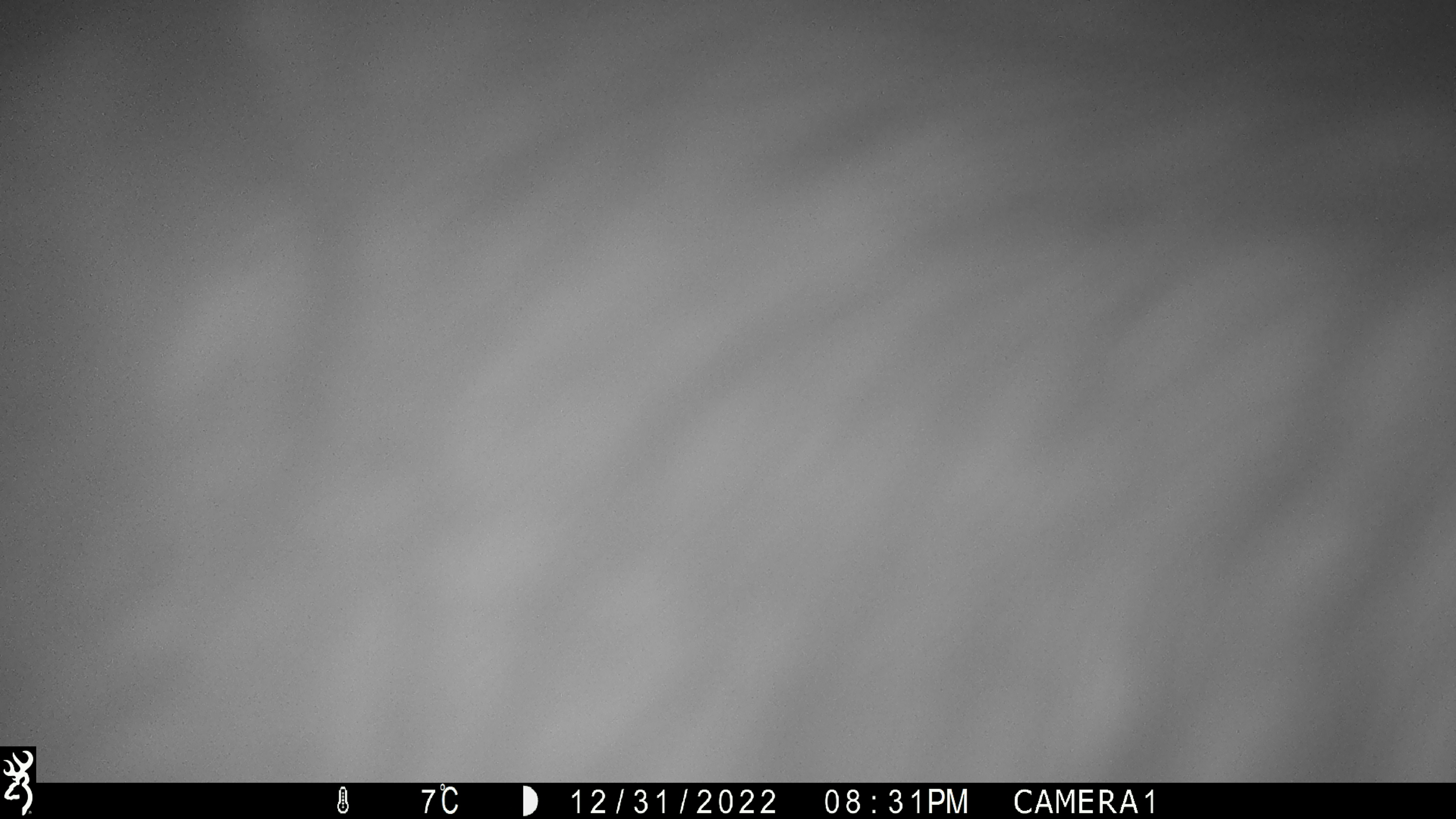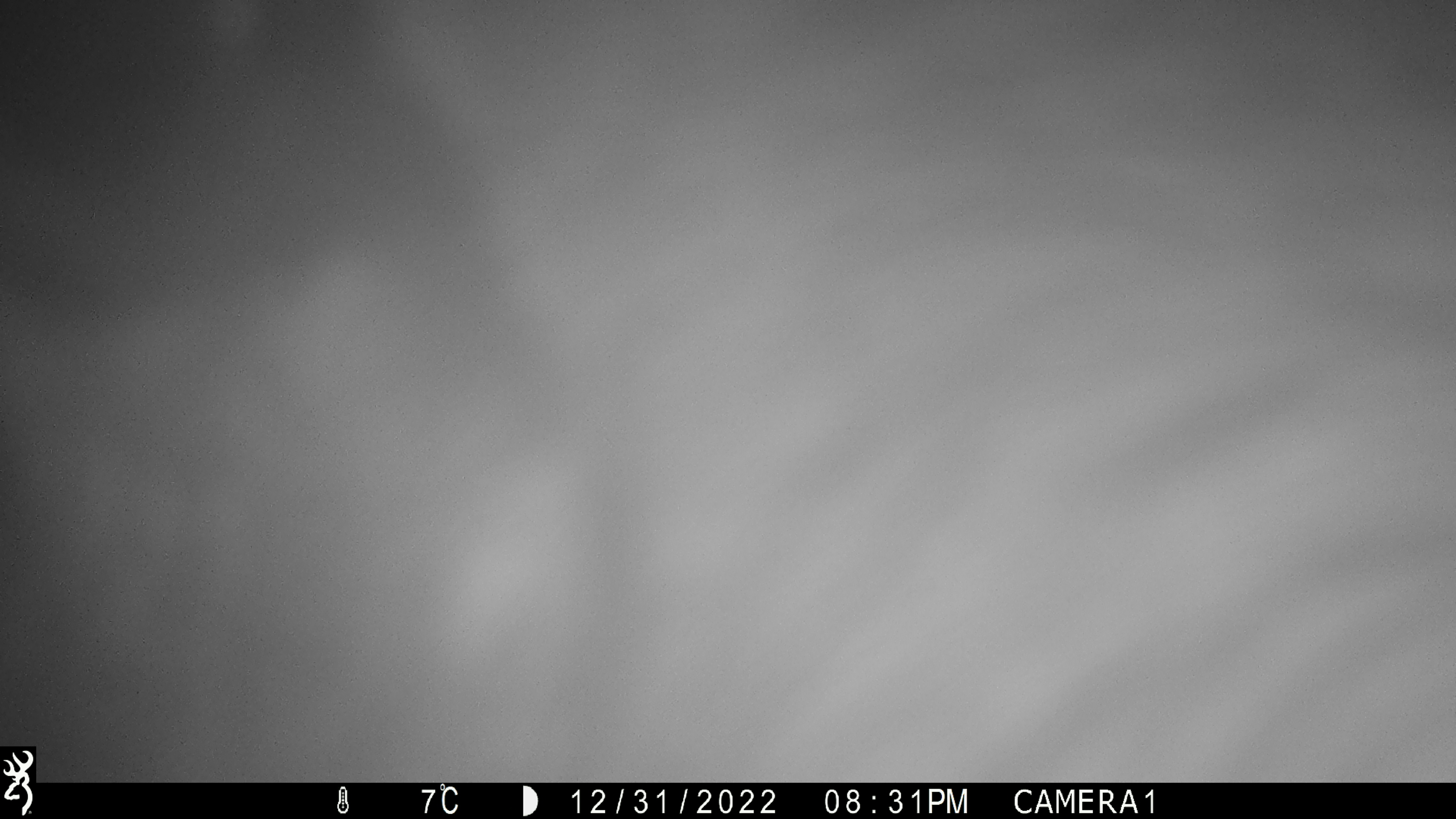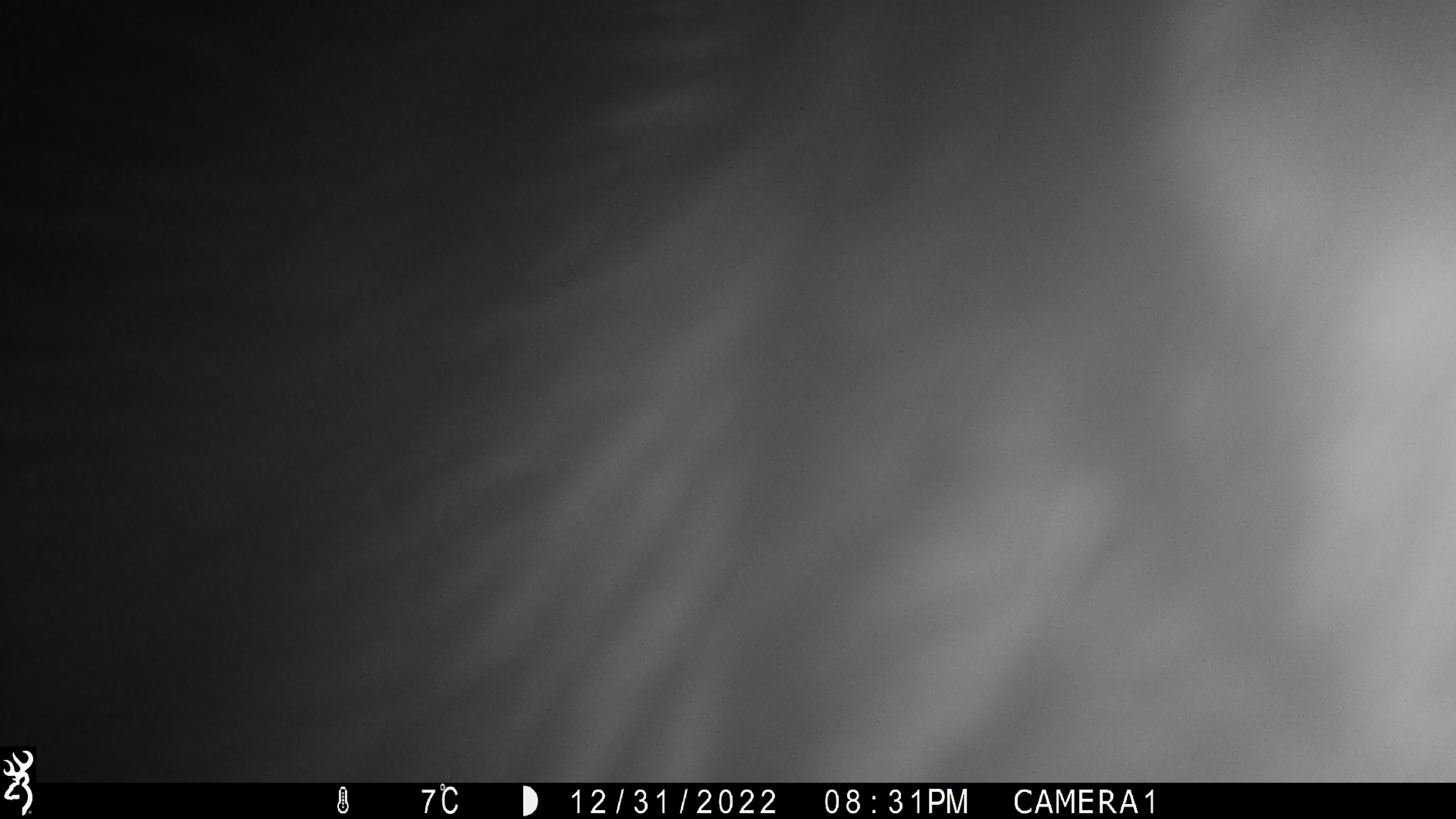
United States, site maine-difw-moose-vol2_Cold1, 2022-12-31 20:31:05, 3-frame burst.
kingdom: Animalia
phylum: Chordata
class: Mammalia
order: Artiodactyla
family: Cervidae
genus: Alces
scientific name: Alces alces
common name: moose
Moose (Alces alces).